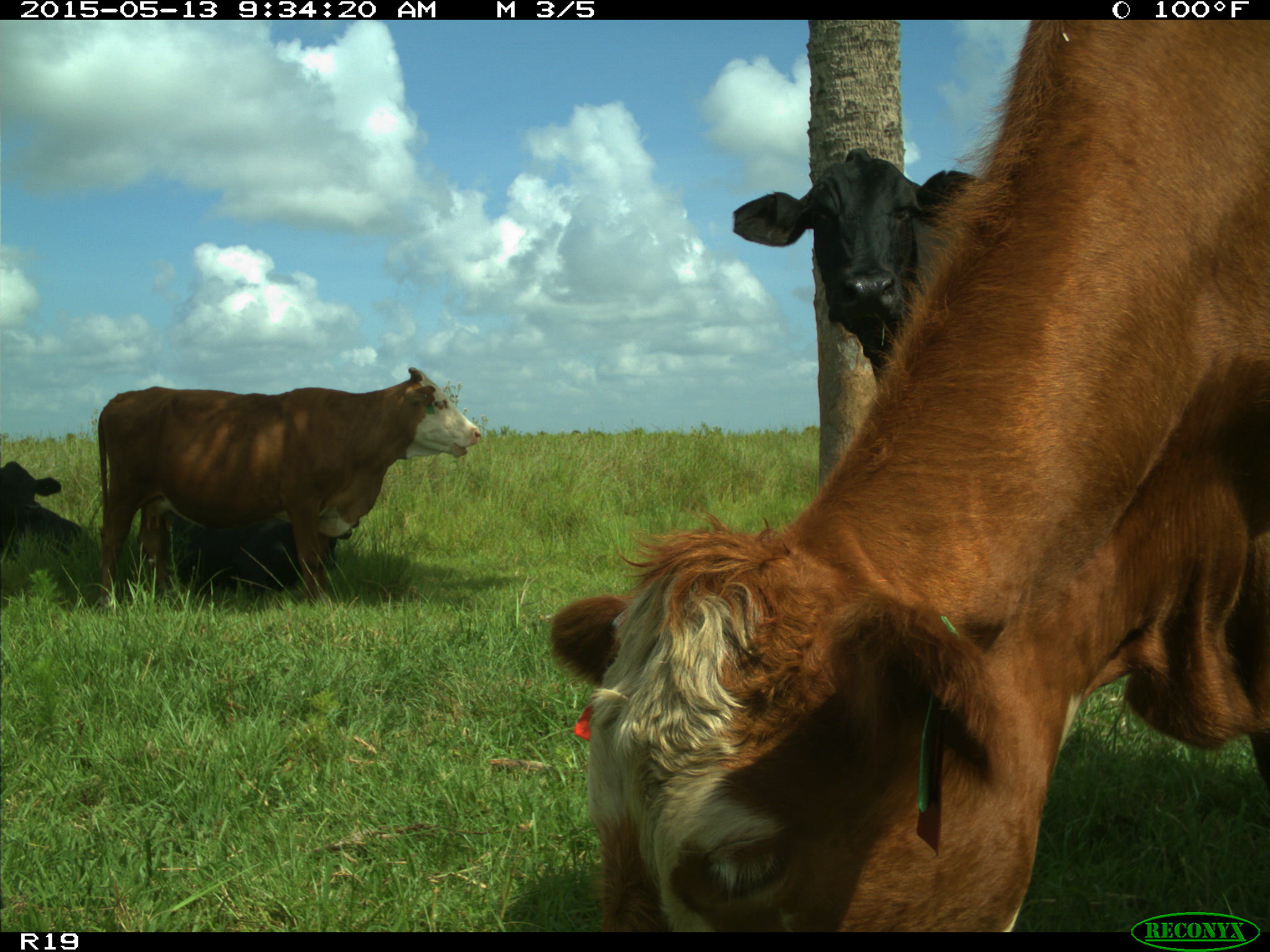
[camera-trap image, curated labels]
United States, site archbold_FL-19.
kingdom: Animalia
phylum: Chordata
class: Mammalia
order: Artiodactyla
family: Bovidae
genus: Bos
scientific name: Bos taurus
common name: domestic cow